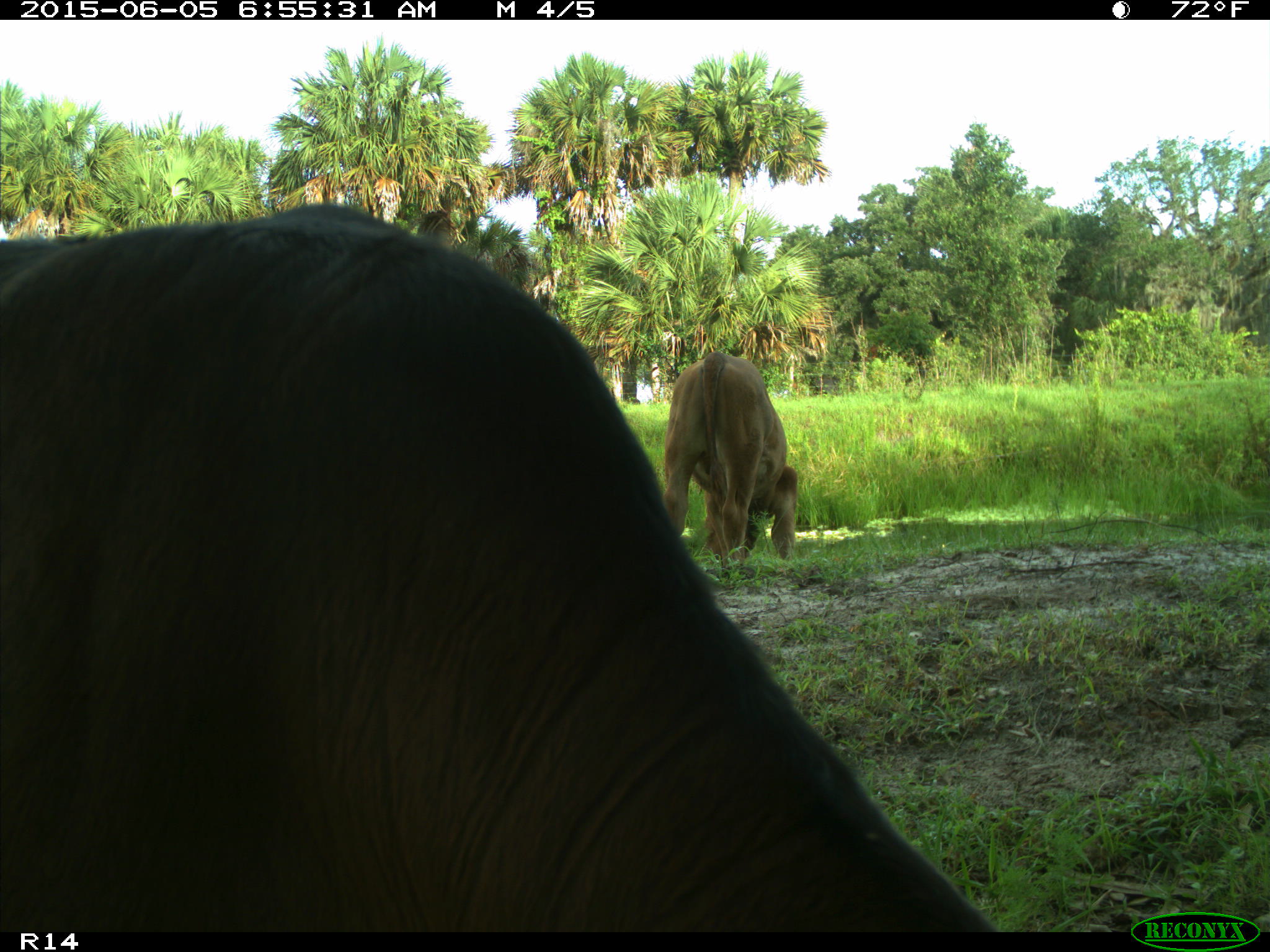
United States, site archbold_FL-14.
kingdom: Animalia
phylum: Chordata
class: Mammalia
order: Artiodactyla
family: Bovidae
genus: Bos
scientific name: Bos taurus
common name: domestic cow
Bos taurus (domestic cow).